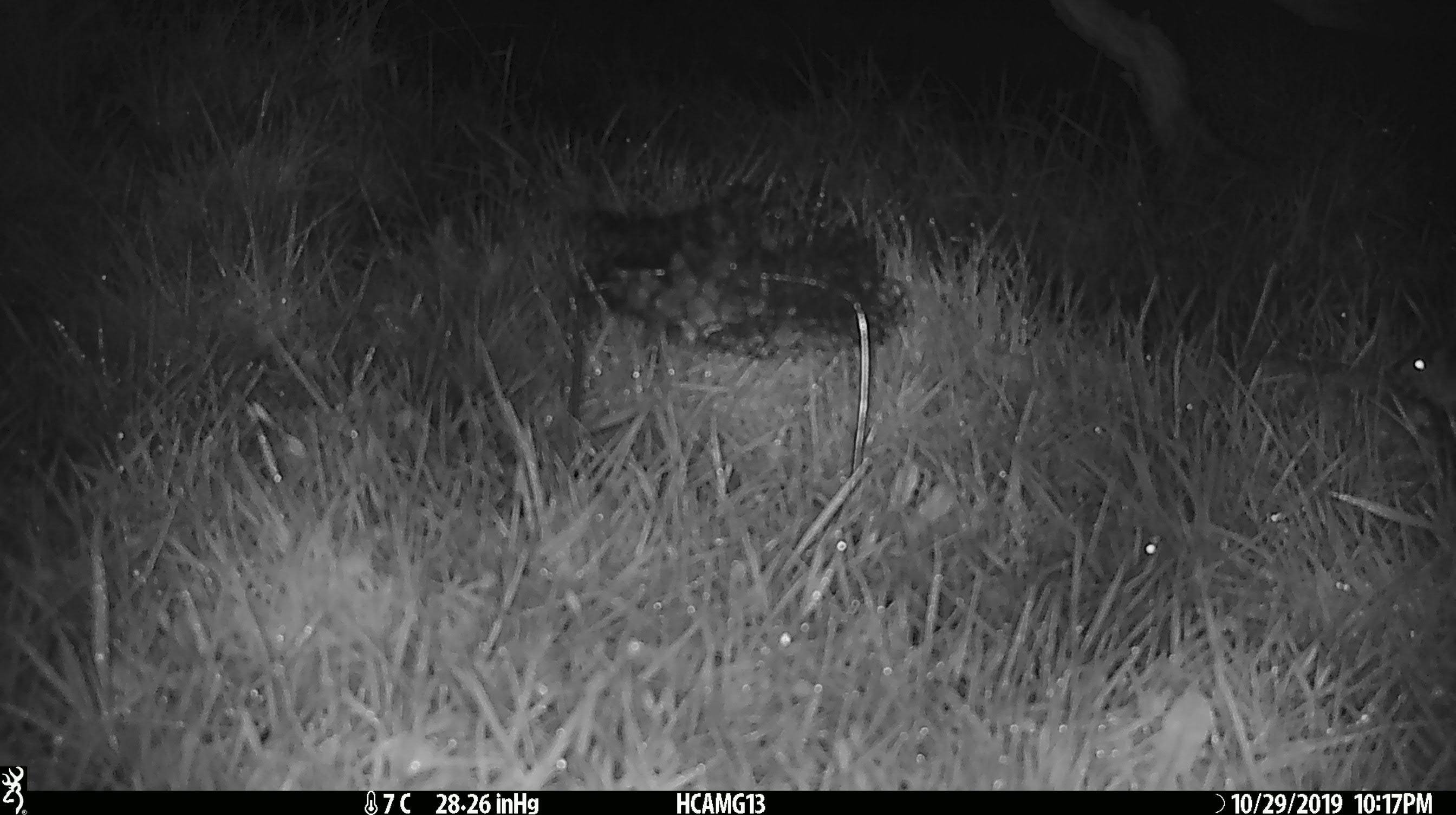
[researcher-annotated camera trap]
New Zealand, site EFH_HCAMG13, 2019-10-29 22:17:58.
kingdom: Animalia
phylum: Chordata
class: Mammalia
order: Rodentia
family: Muridae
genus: Mus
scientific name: Mus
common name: mouse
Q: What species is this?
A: Mouse (Mus).